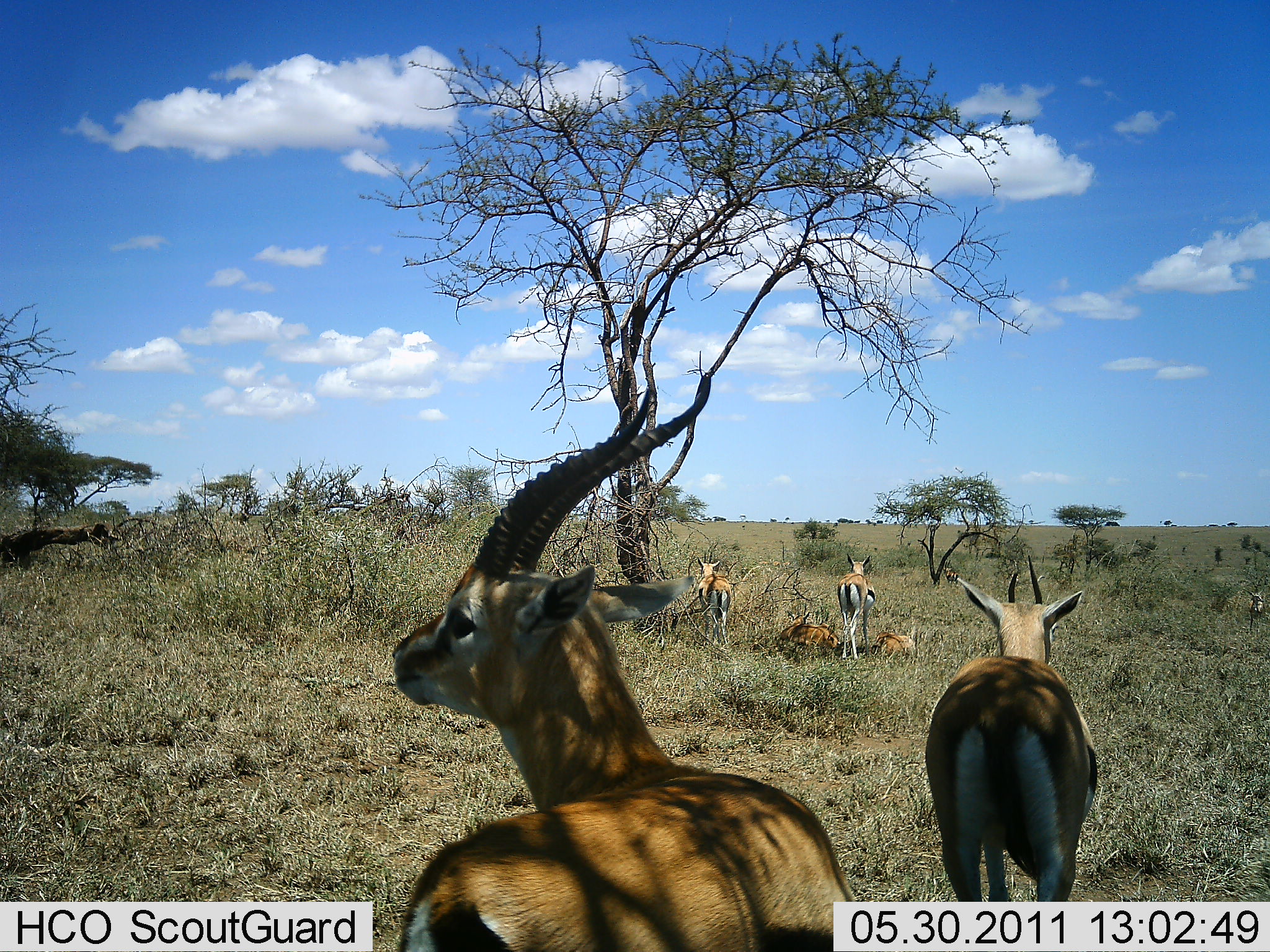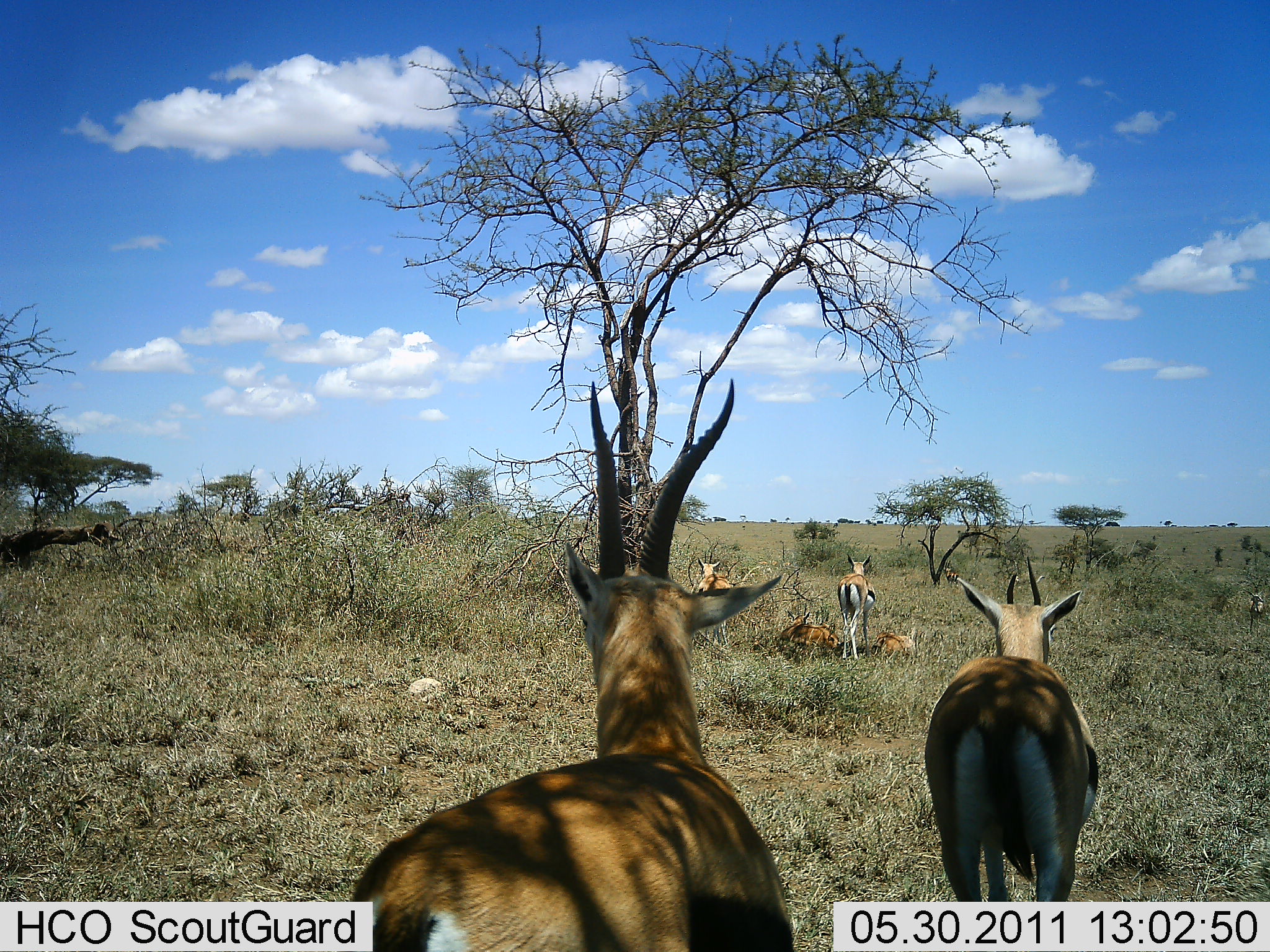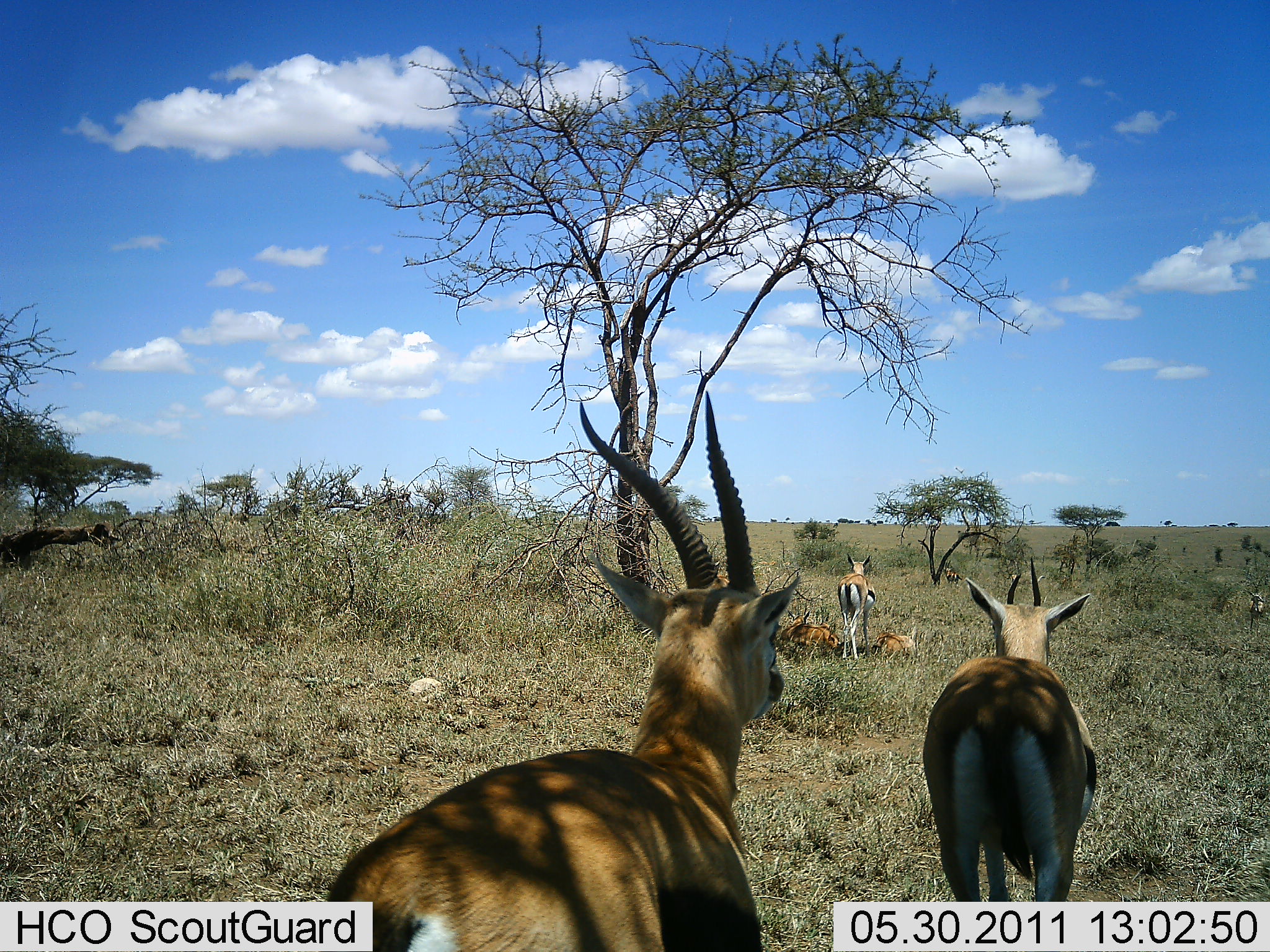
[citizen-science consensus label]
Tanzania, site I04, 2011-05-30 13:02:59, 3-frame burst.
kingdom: Animalia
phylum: Chordata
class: Mammalia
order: Artiodactyla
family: Bovidae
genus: Eudorcas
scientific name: Eudorcas thomsonii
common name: thomson's gazelle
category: gazellethomsons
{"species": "gazellethomsons (thomson's gazelle) (Eudorcas thomsonii)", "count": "6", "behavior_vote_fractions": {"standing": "80%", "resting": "87%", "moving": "13%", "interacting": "0%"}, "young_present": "0%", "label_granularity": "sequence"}